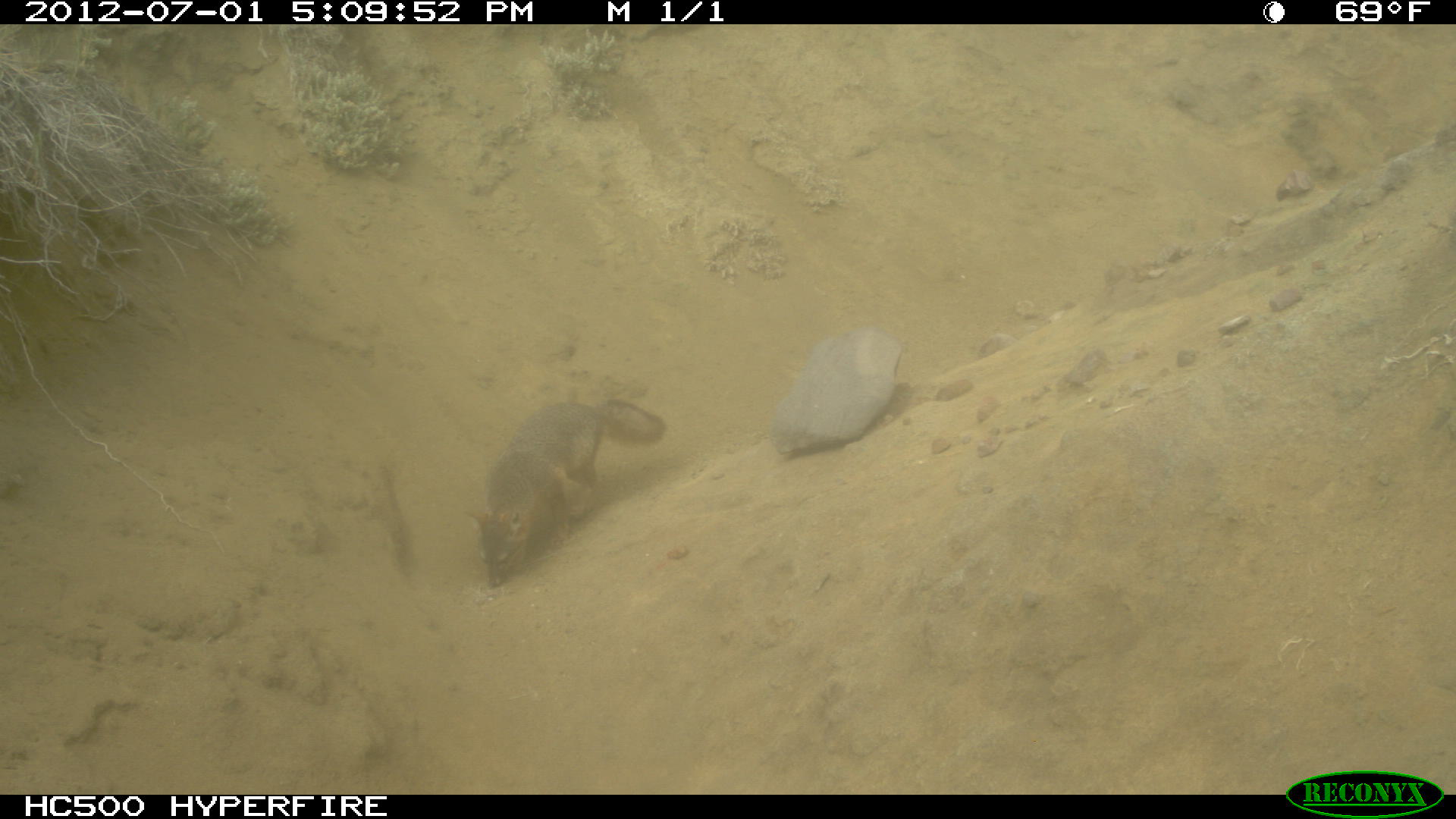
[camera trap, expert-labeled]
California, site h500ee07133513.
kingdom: Animalia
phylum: Chordata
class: Mammalia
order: Carnivora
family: Canidae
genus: Urocyon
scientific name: Urocyon littoralis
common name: island fox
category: fox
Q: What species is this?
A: Fox (island fox) (Urocyon littoralis).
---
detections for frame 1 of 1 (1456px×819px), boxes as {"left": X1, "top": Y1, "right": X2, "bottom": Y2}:
fox: {"left": 462, "top": 397, "right": 667, "bottom": 588}